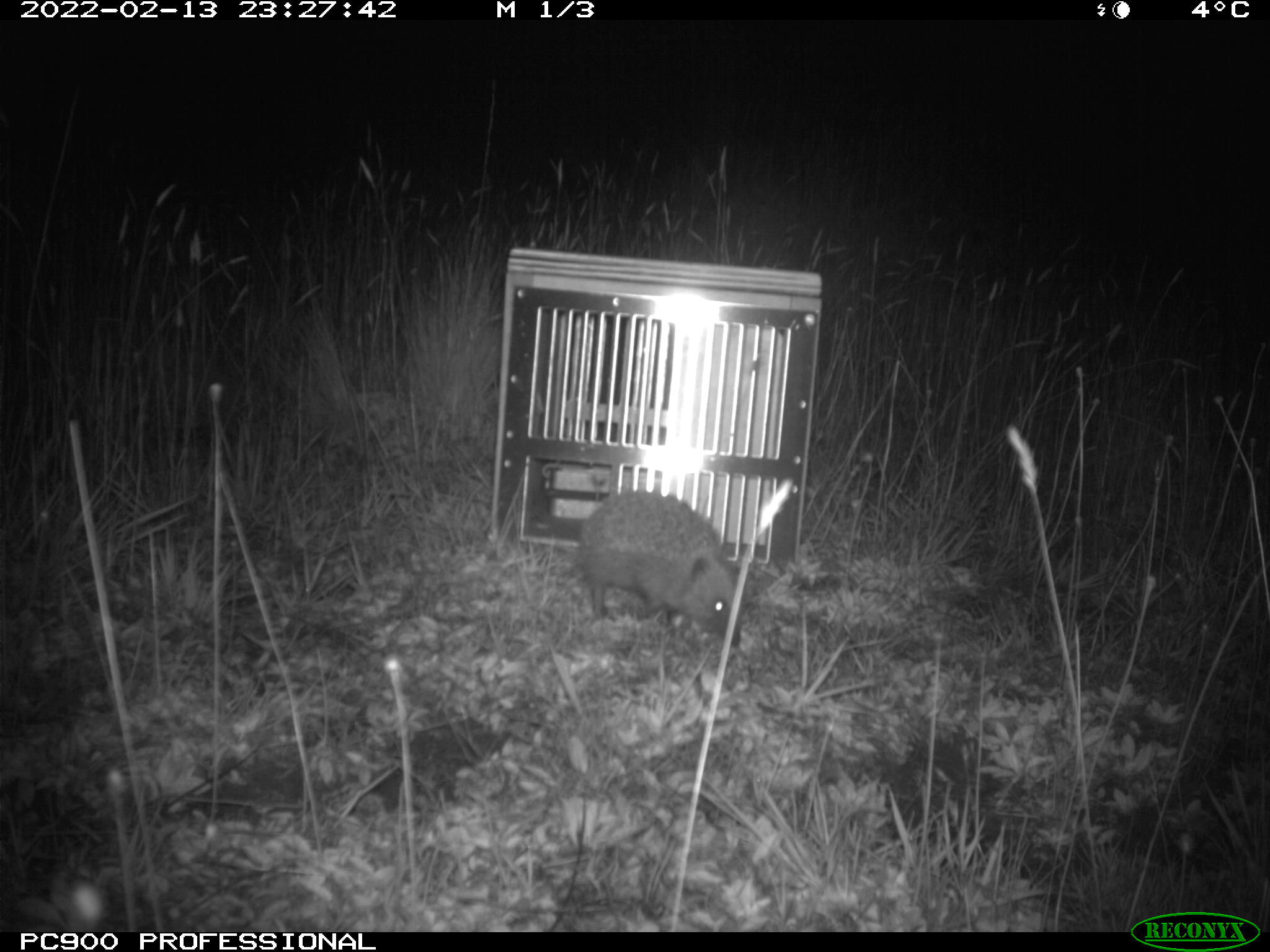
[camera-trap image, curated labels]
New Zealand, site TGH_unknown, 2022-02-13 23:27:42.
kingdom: Animalia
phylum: Chordata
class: Mammalia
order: Eulipotyphla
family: Erinaceidae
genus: Erinaceus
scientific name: Erinaceus europaeus europaeus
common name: european hedgehog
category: hedgehog